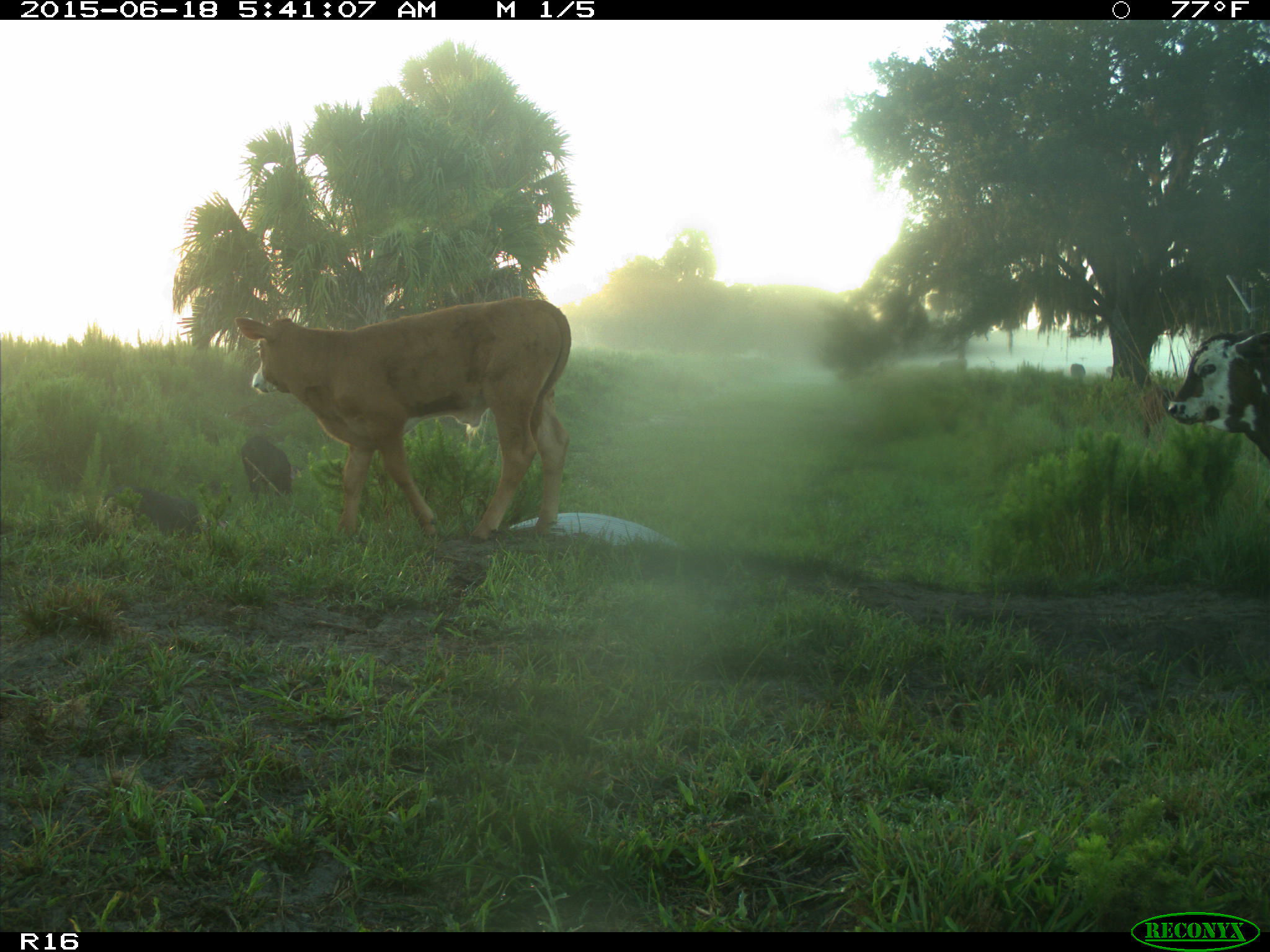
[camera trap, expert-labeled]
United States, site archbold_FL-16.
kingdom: Animalia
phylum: Chordata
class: Mammalia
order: Artiodactyla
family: Suidae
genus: Sus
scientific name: Sus scrofa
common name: wild boar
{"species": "Sus scrofa (wild boar)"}